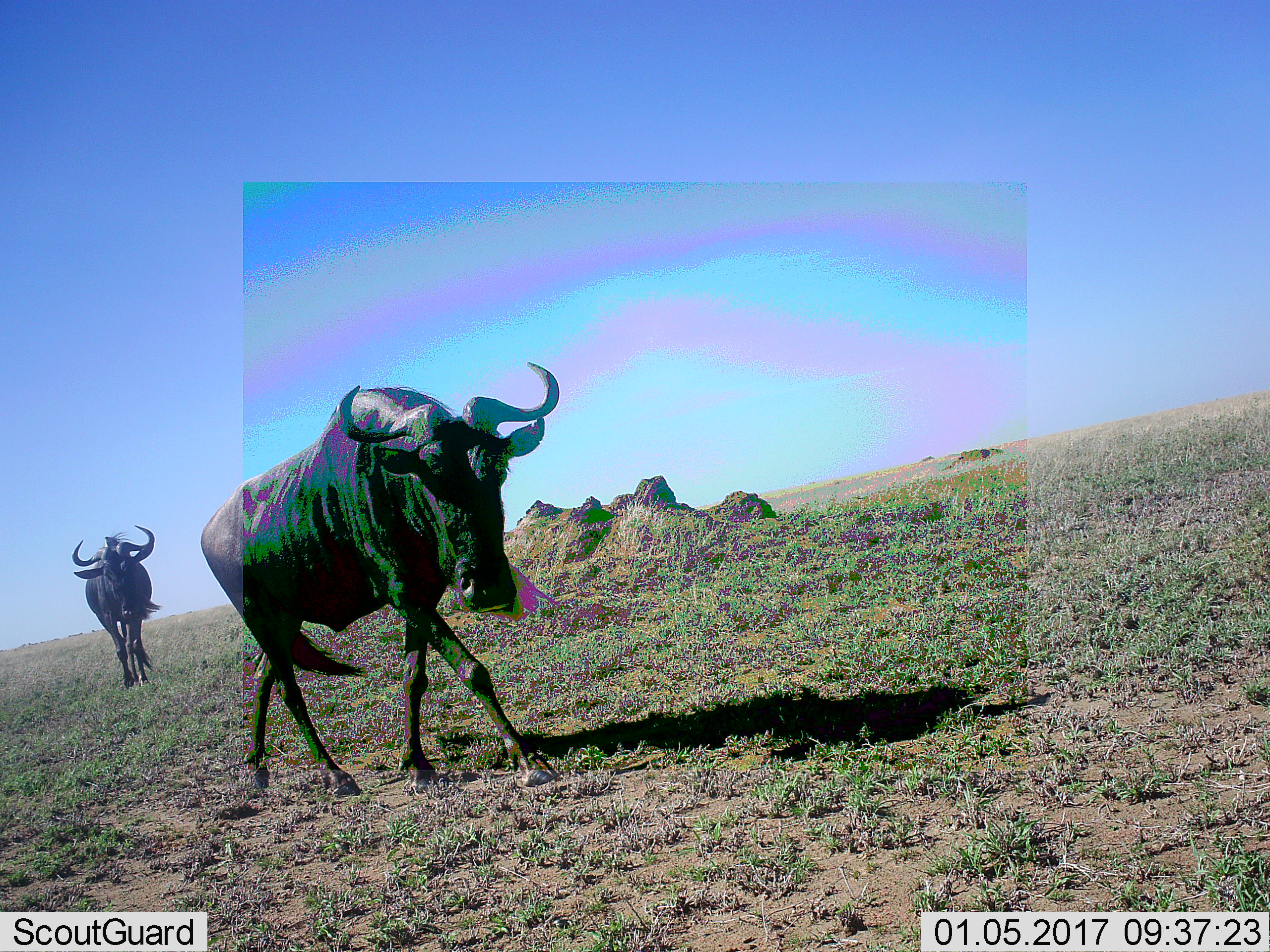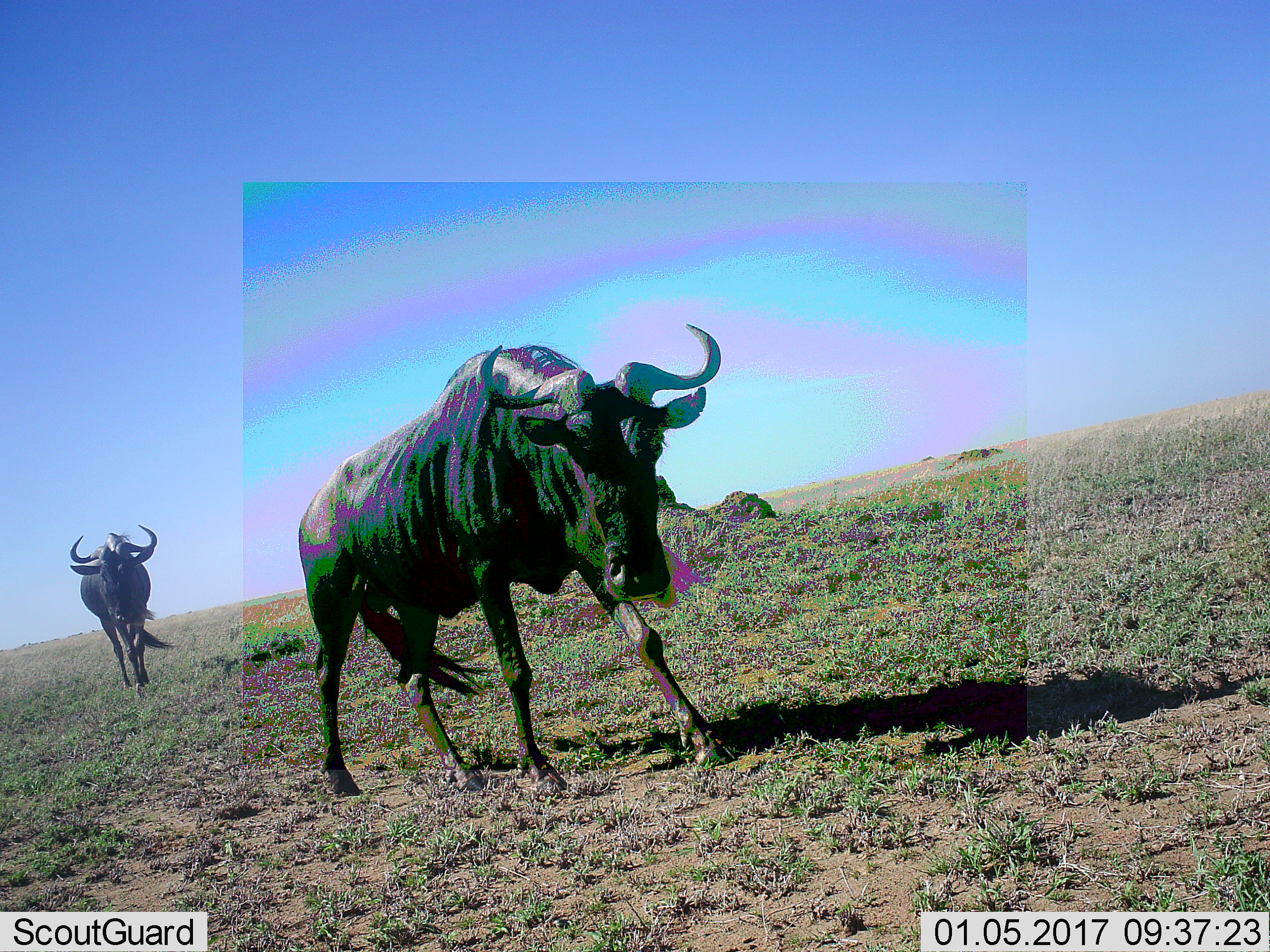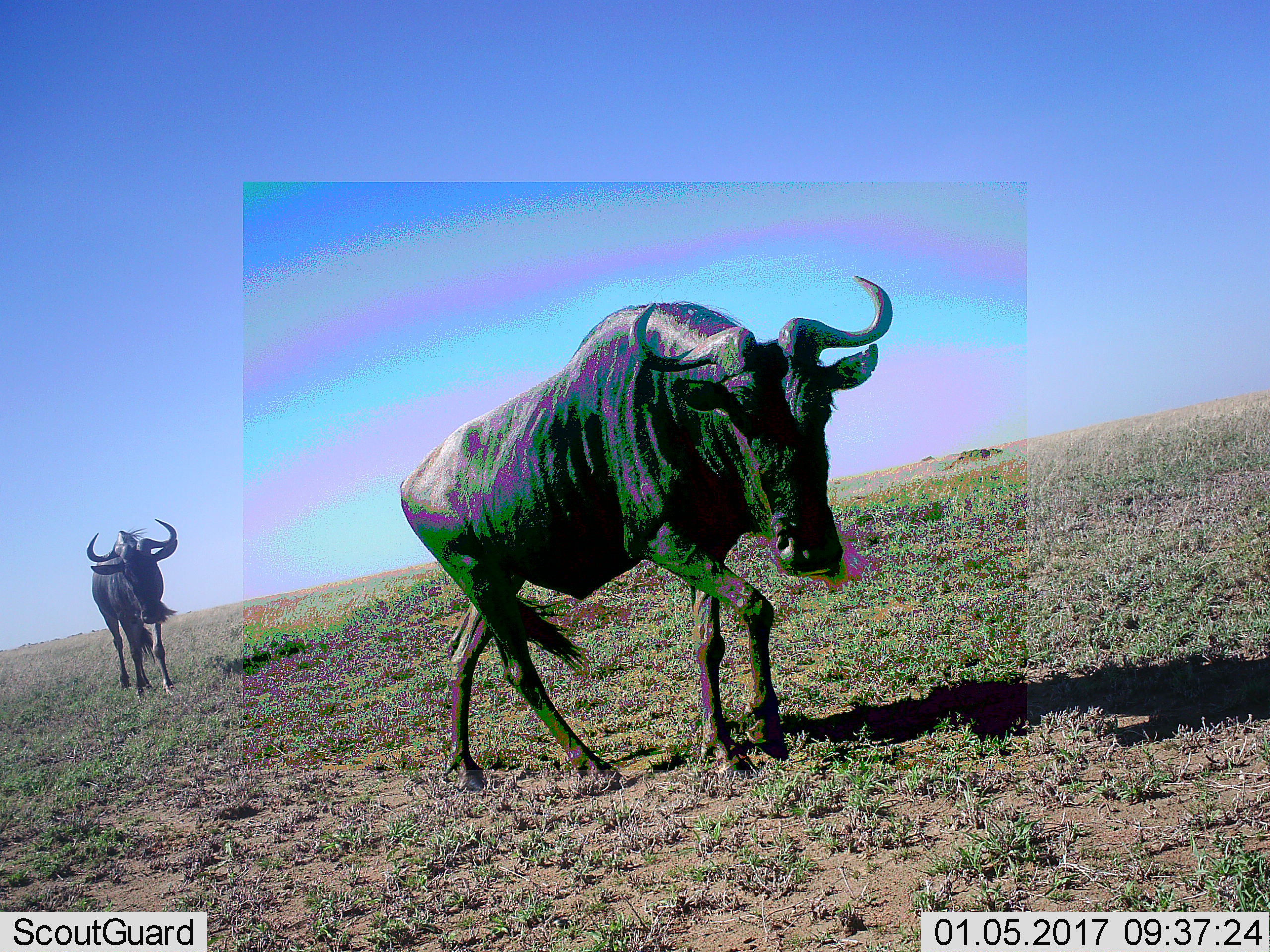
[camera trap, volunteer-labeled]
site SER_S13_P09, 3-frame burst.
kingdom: Animalia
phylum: Chordata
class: Mammalia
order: Artiodactyla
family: Bovidae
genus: Connochaetes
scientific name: Connochaetes taurinus taurinus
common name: blue wildebeest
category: wildebeestblue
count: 2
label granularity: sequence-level